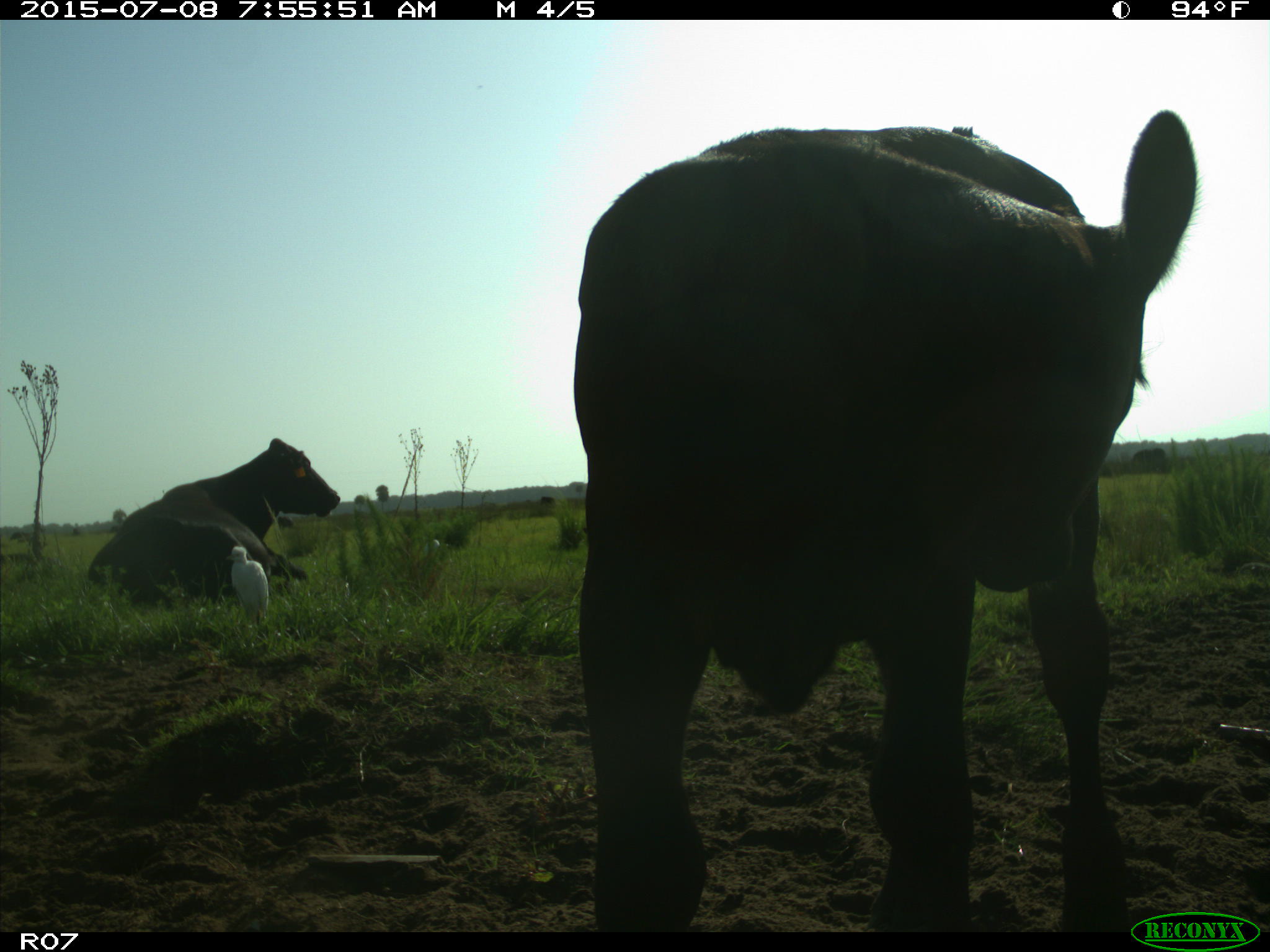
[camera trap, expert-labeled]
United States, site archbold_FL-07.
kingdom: Animalia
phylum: Chordata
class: Mammalia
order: Artiodactyla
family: Bovidae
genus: Bos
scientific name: Bos taurus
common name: domestic cow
Bos taurus (domestic cow).